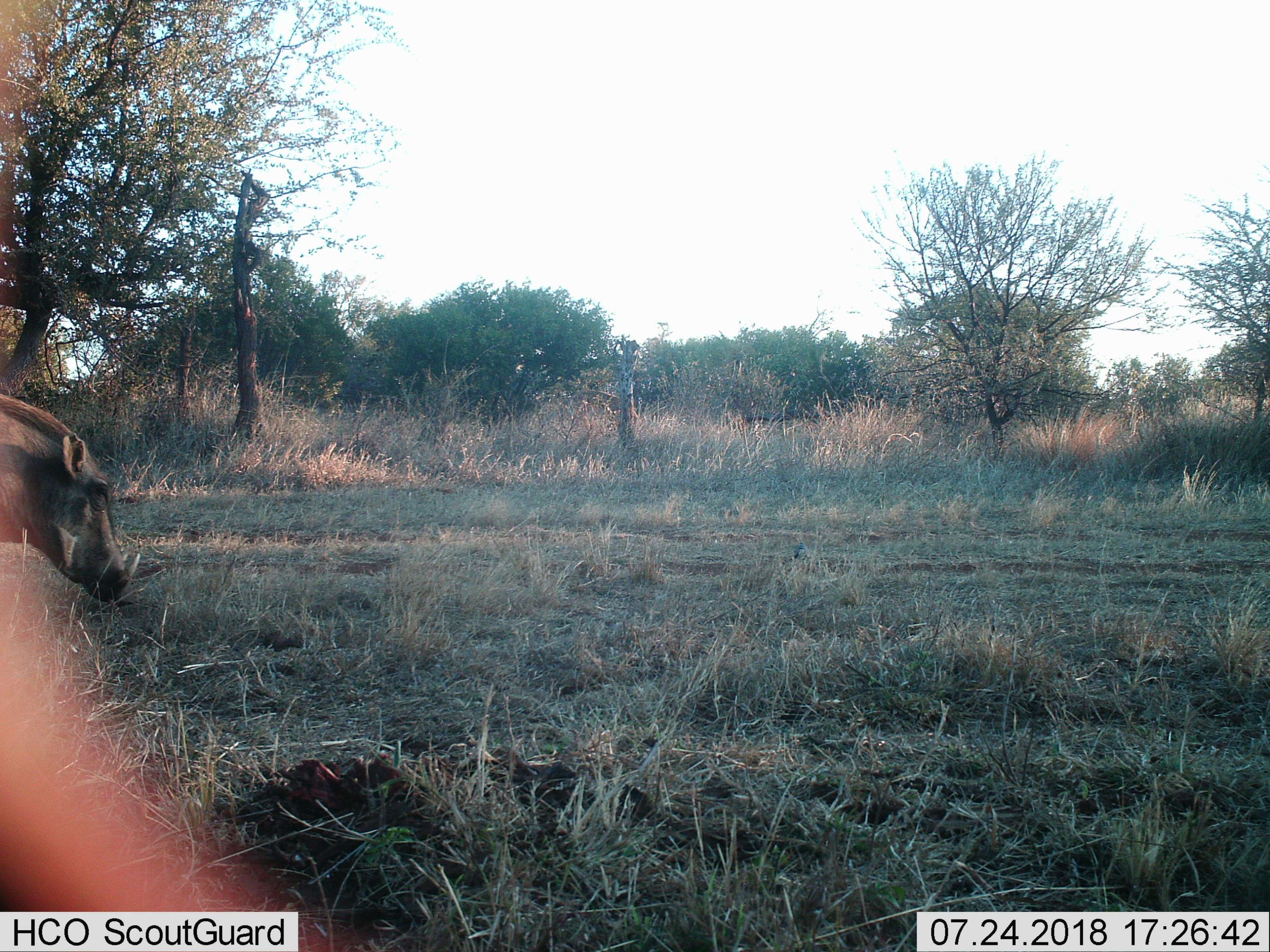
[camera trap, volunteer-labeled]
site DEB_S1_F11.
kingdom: Animalia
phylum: Chordata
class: Mammalia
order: Artiodactyla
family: Suidae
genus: Phacochoerus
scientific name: Phacochoerus africanus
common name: warthog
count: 1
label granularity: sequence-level